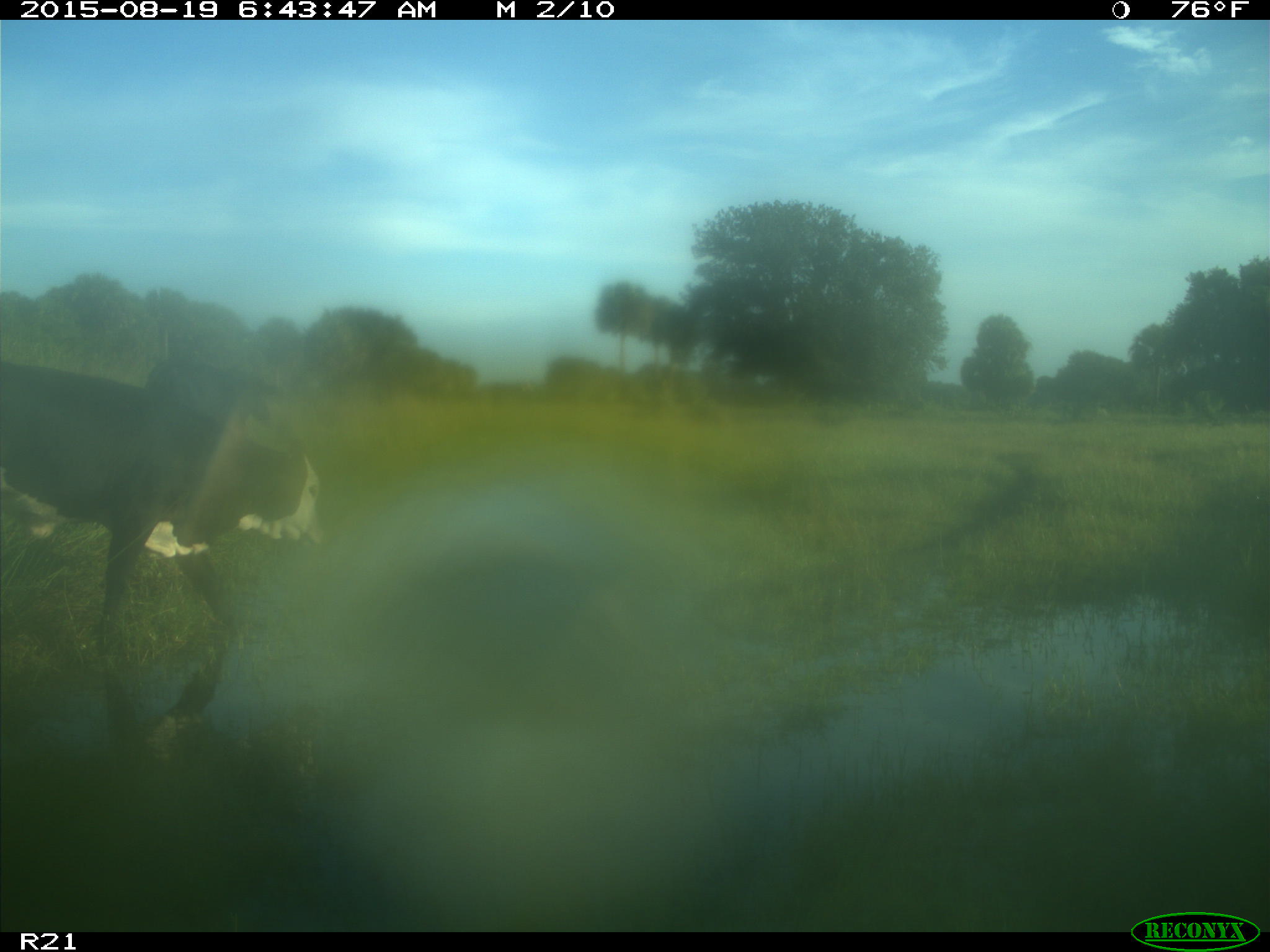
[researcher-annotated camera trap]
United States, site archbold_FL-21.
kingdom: Animalia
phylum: Chordata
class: Mammalia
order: Artiodactyla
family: Bovidae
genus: Bos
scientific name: Bos taurus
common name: domestic cow